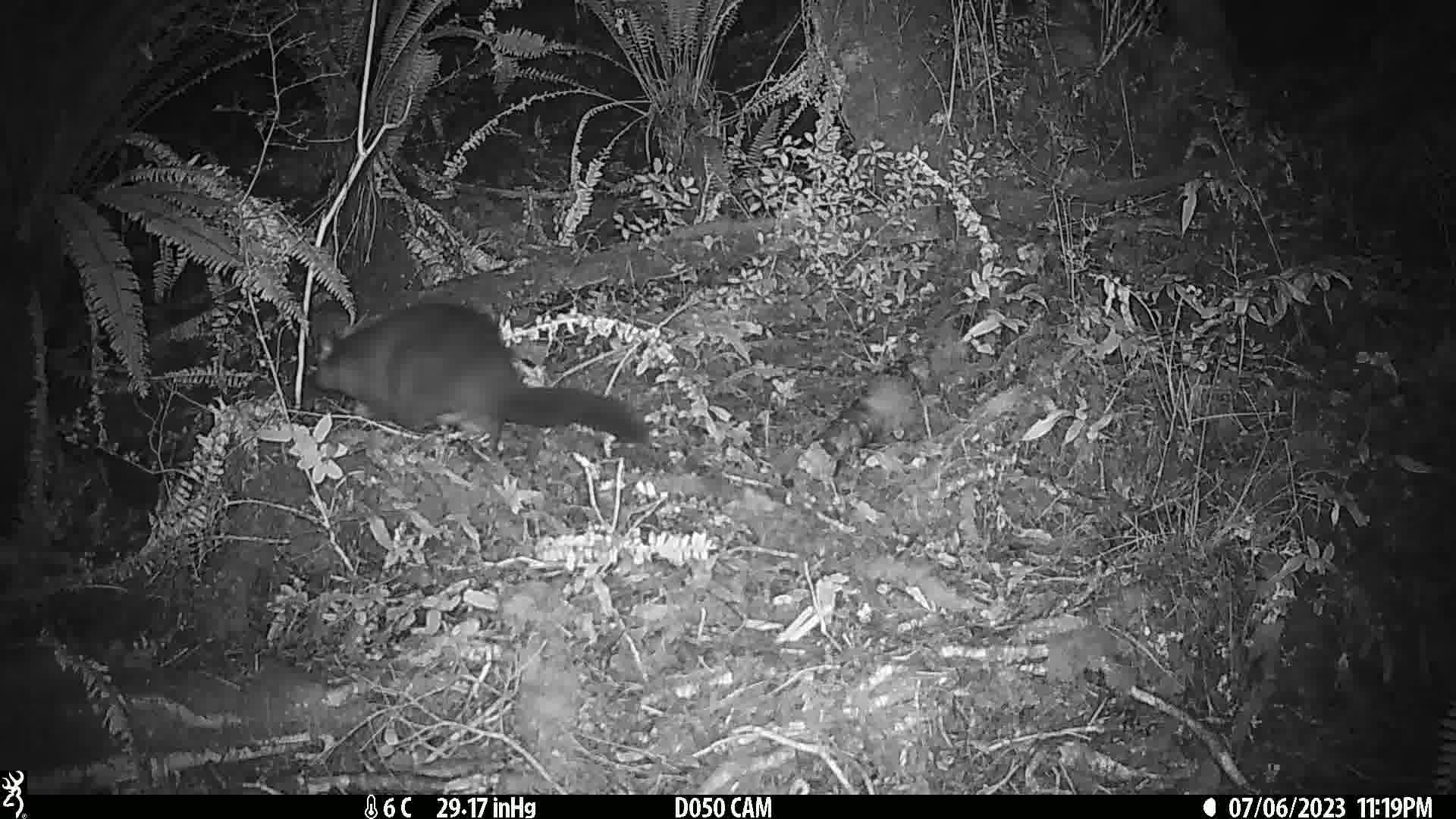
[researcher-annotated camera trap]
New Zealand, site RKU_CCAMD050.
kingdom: Animalia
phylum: Chordata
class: Mammalia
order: Diprotodontia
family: Phalangeridae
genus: Trichosurus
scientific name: Trichosurus vulpecula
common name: common brushtail possum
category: possum